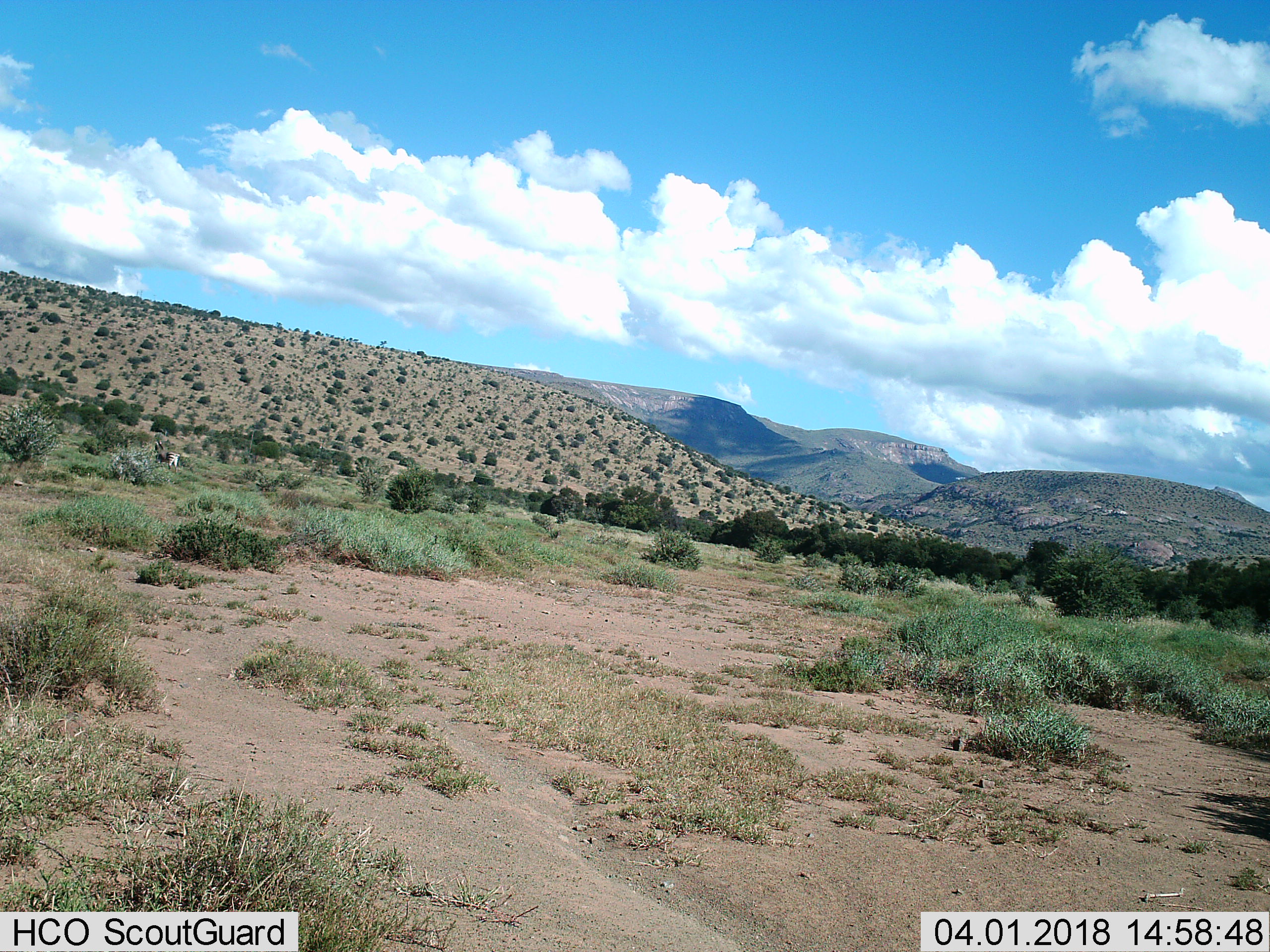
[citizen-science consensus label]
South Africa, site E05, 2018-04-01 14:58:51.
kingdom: Animalia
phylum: Chordata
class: Mammalia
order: Perissodactyla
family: Equidae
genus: Equus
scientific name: Equus zebra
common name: mountain zebra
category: zebramountain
Zebramountain (mountain zebra) (Equus zebra), count 1. Behavior (volunteer vote fractions): standing 33%, resting 0%, moving 67%, interacting 0%. Young present (vote fraction): 0%. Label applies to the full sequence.